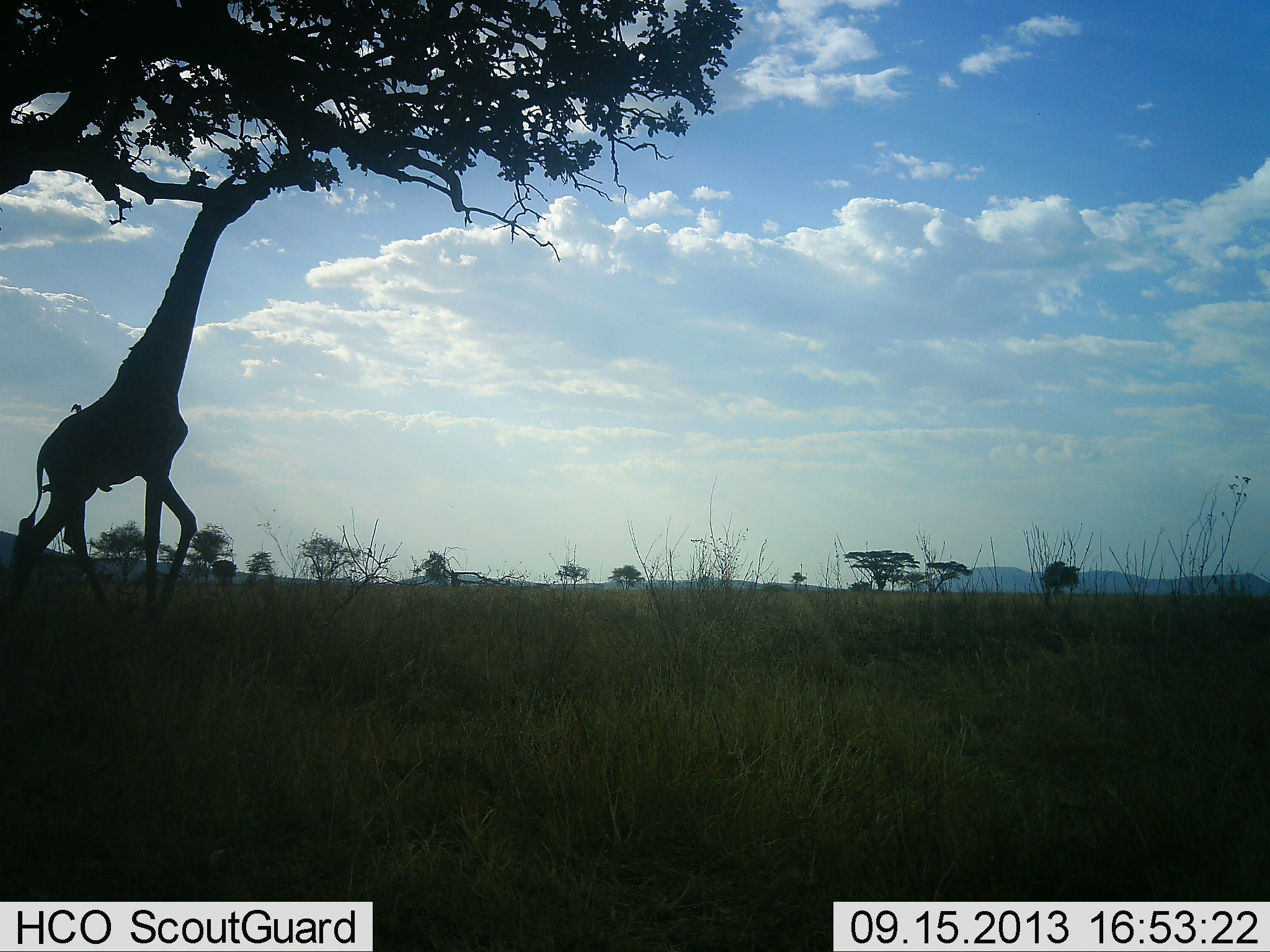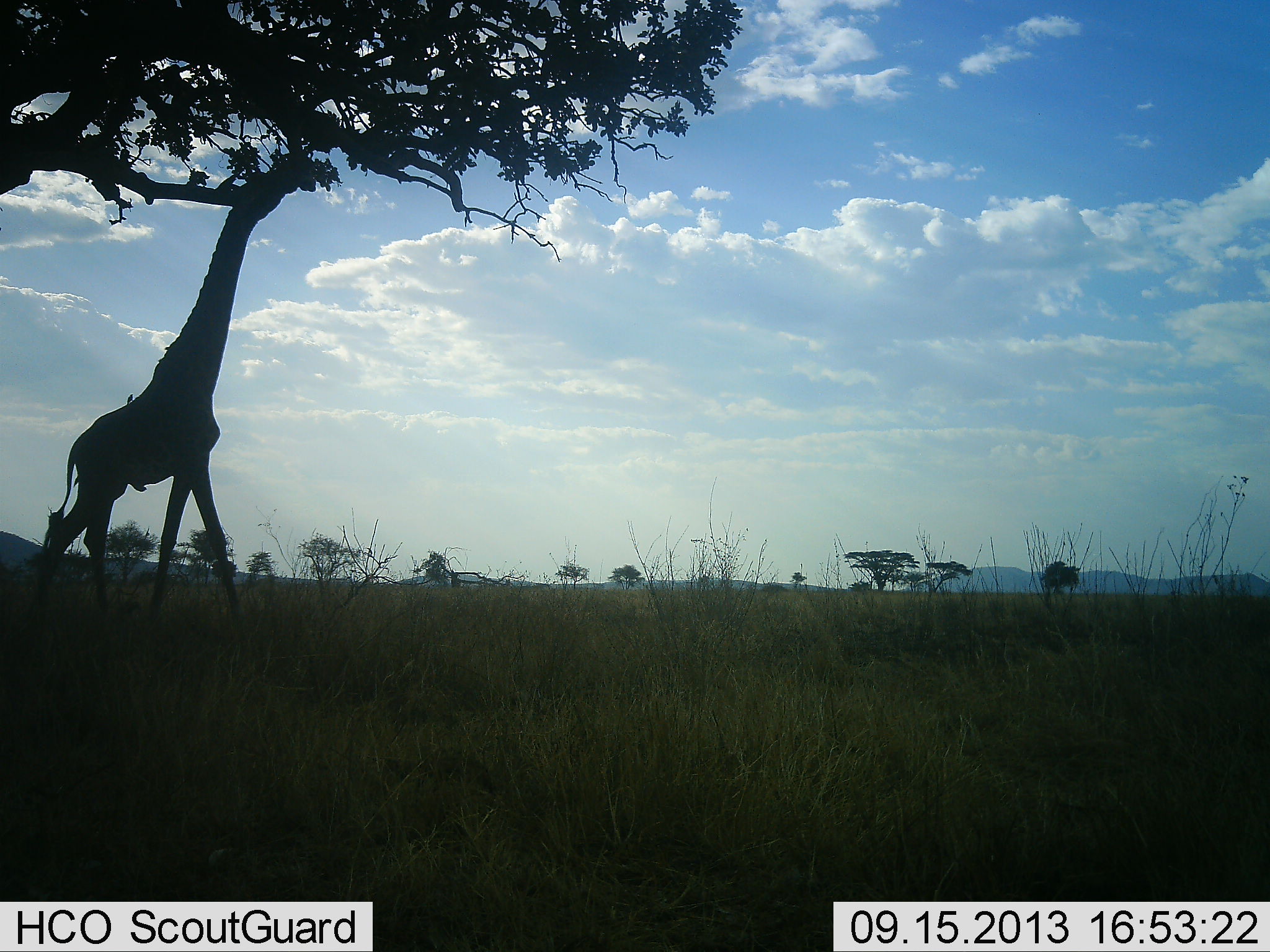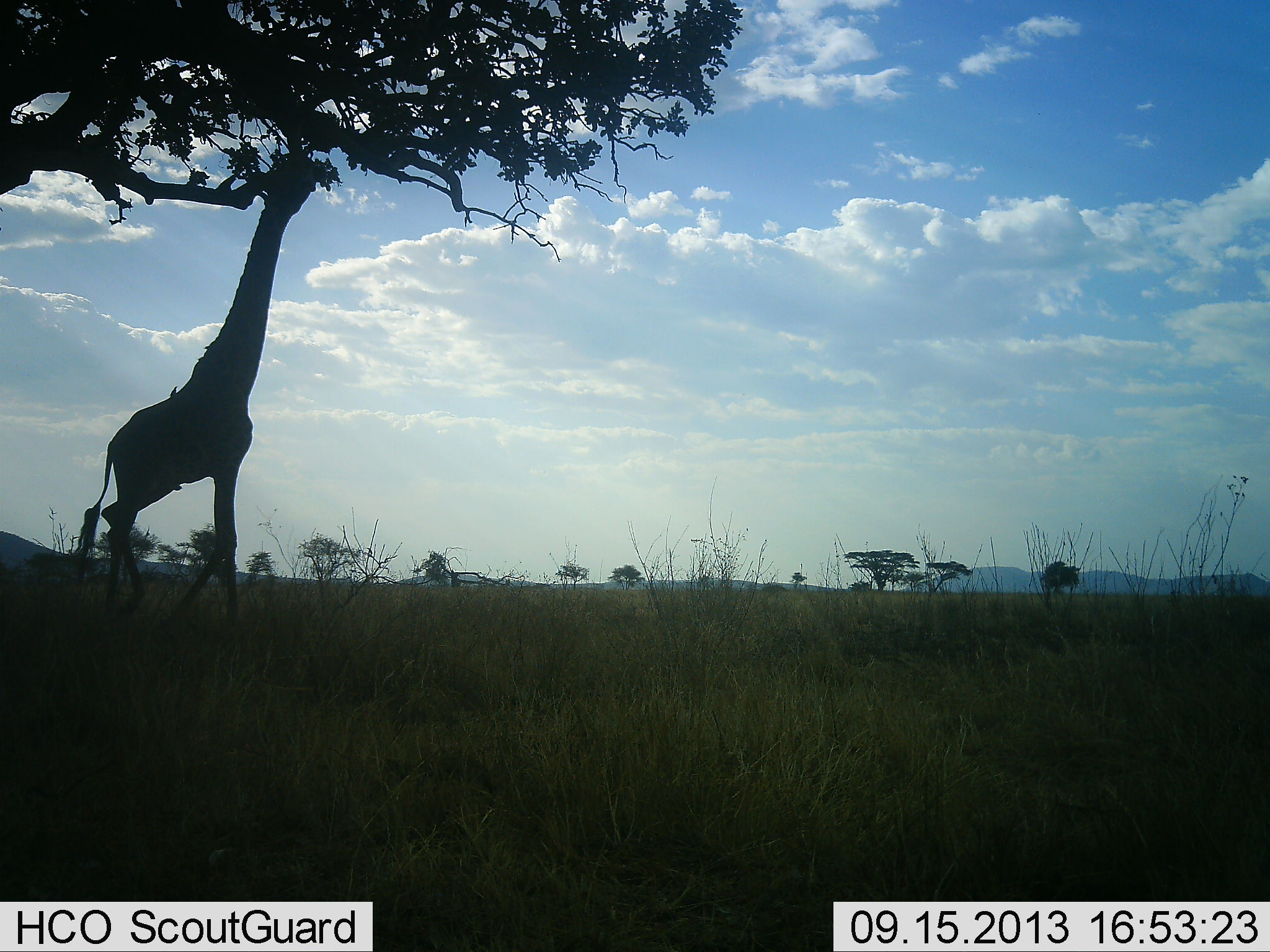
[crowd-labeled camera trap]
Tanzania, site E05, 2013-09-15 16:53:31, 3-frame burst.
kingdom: Animalia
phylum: Chordata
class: Mammalia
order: Artiodactyla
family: Giraffidae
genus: Giraffa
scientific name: Giraffa camelopardalis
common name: giraffe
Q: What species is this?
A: Giraffe (Giraffa camelopardalis).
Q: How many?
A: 1.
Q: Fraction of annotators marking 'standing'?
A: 0%.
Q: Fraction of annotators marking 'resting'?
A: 0%.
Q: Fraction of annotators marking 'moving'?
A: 40%.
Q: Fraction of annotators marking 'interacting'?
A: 0%.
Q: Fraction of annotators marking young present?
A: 0%.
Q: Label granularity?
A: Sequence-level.